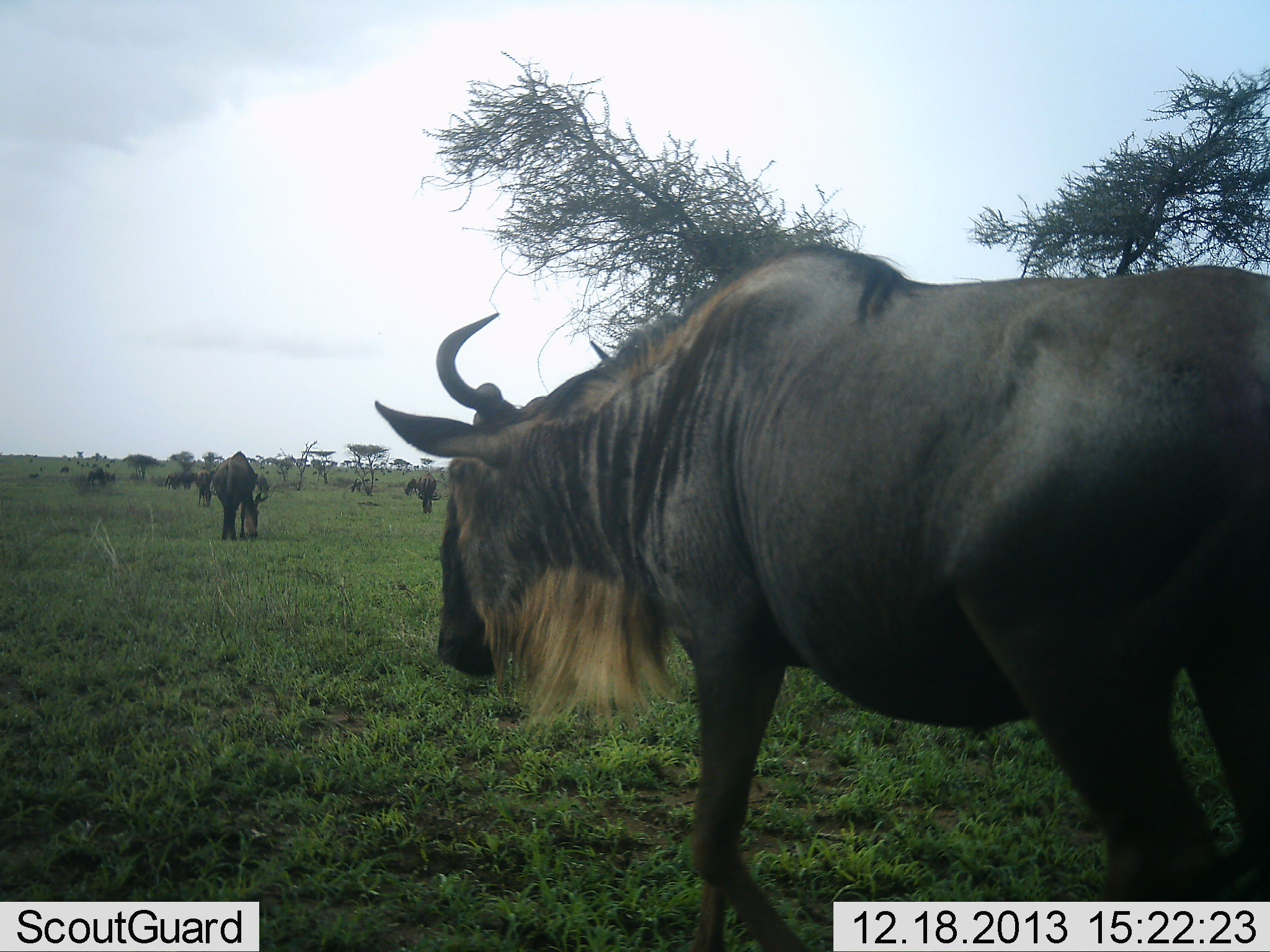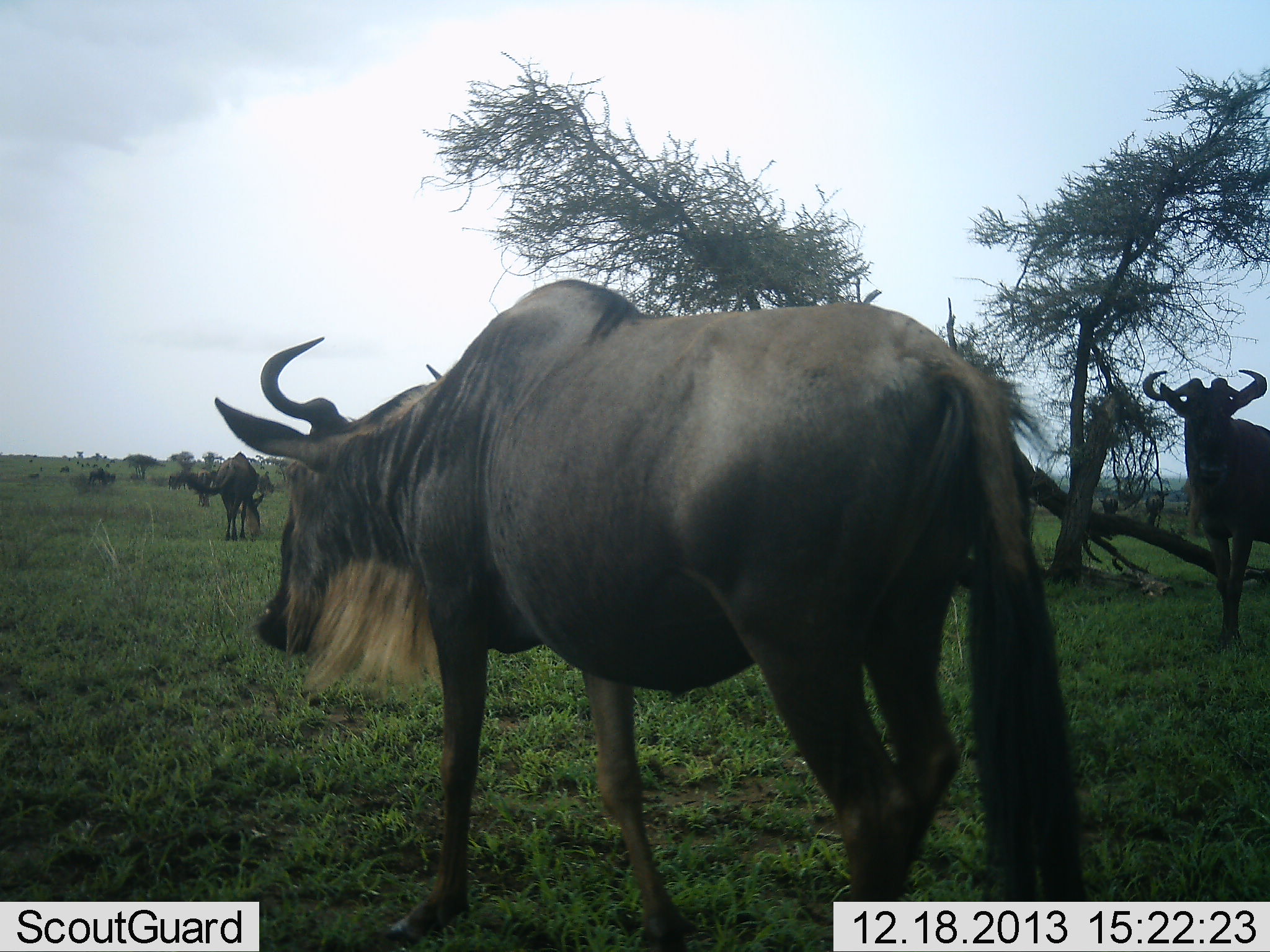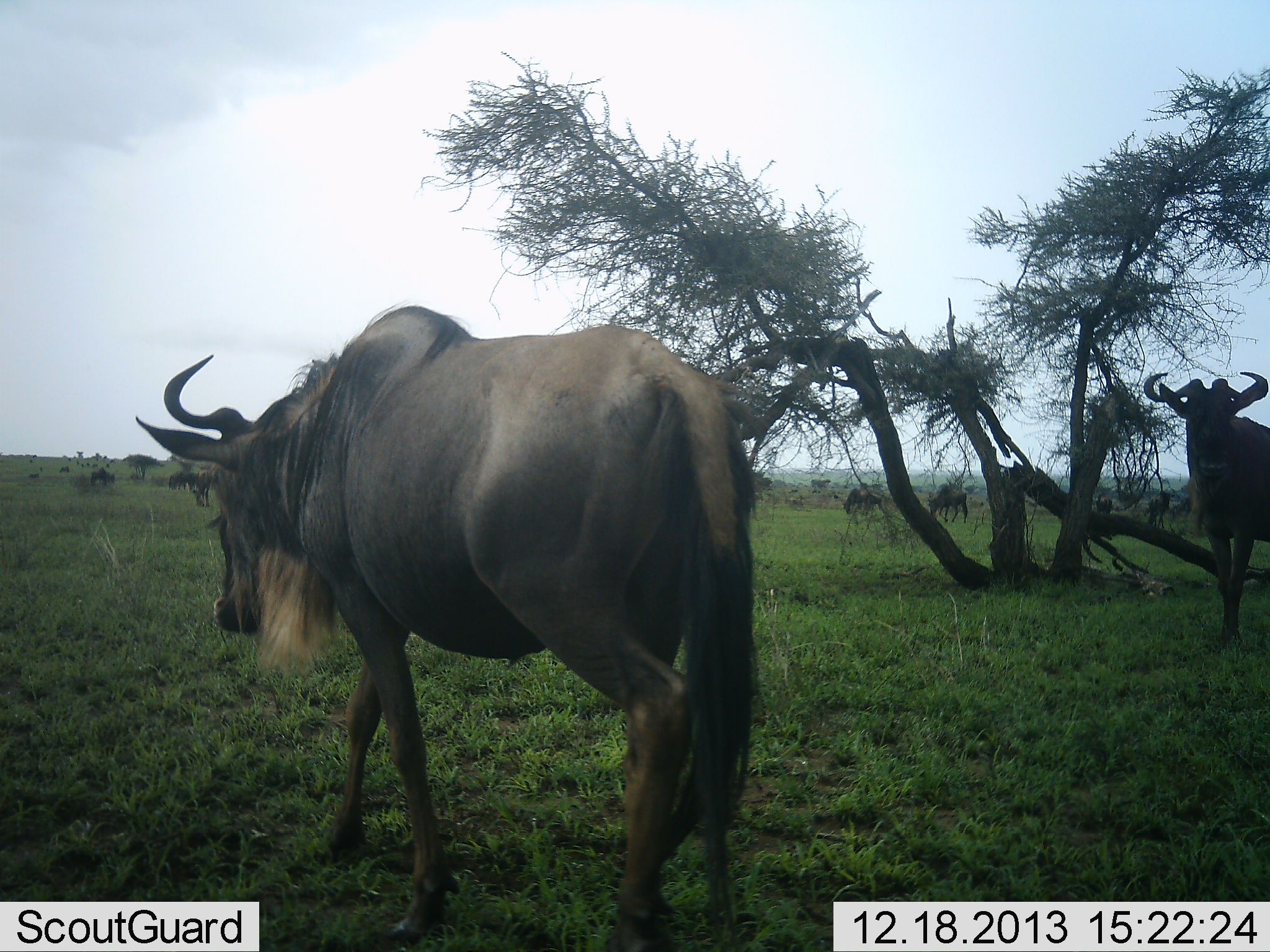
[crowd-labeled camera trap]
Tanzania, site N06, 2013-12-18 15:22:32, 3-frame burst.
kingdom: Animalia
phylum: Chordata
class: Mammalia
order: Artiodactyla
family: Bovidae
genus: Connochaetes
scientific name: Connochaetes taurinus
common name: blue wildebeest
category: wildebeest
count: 10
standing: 70%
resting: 0%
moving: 90%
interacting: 0%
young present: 10%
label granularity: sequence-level